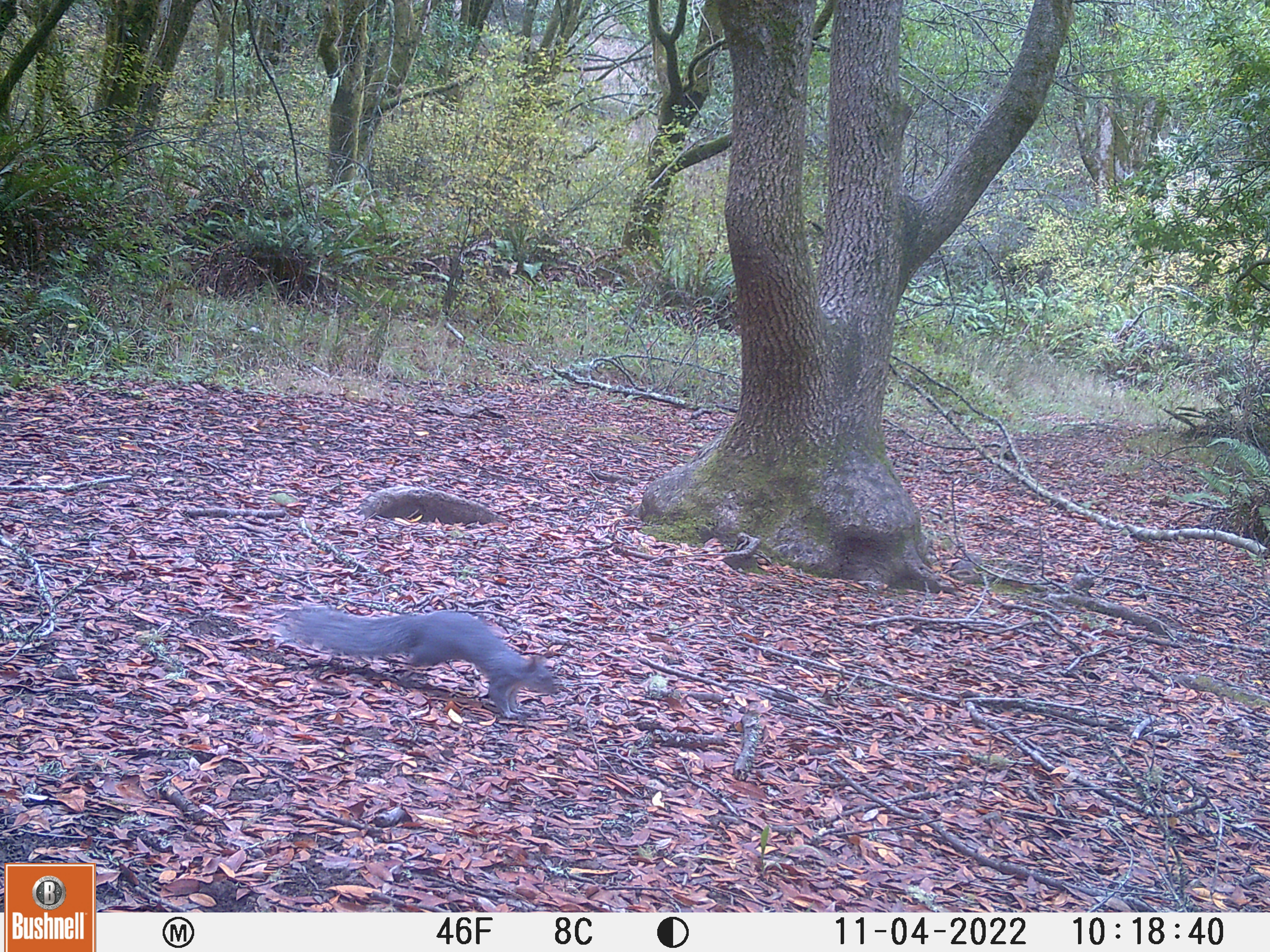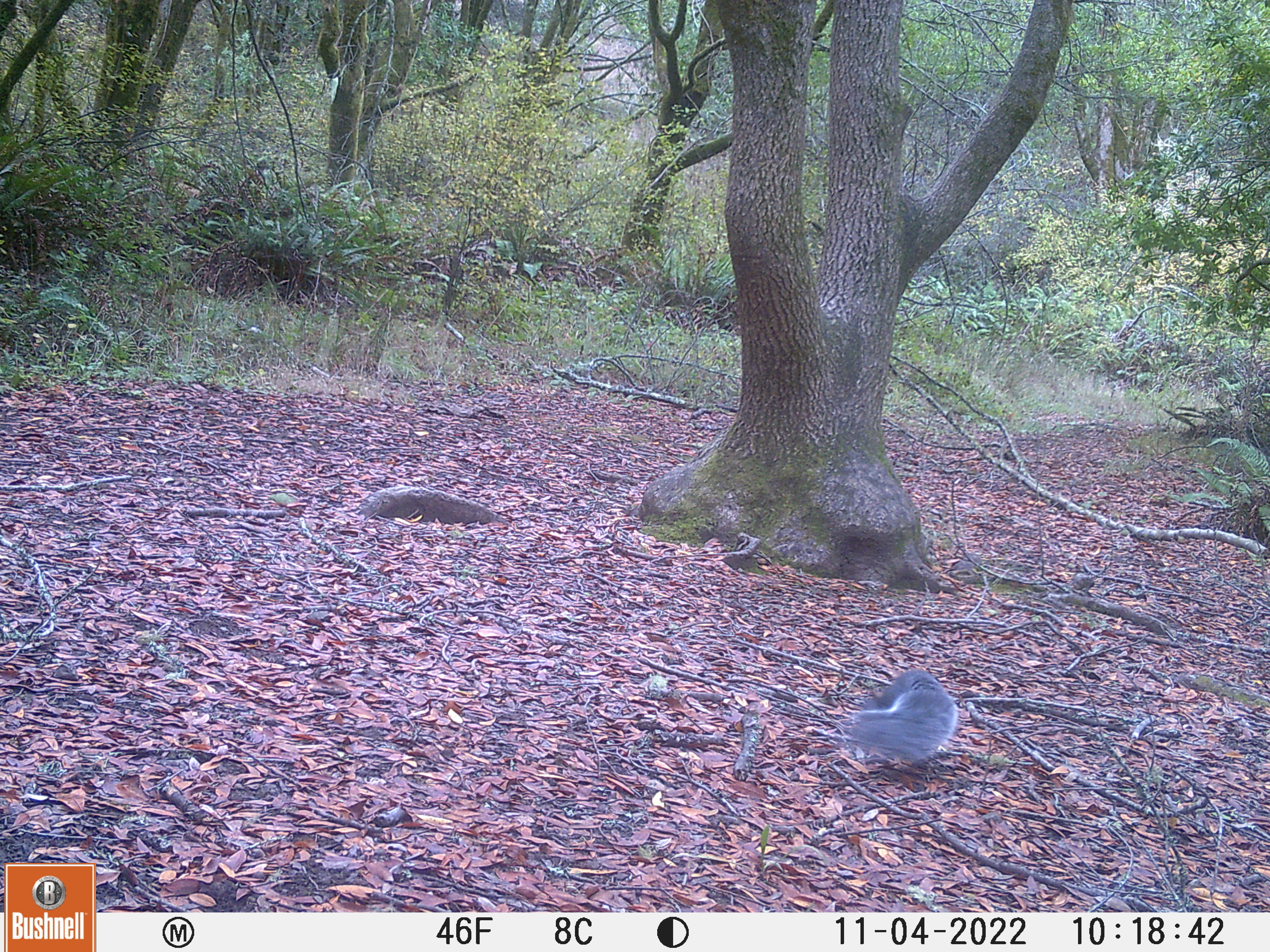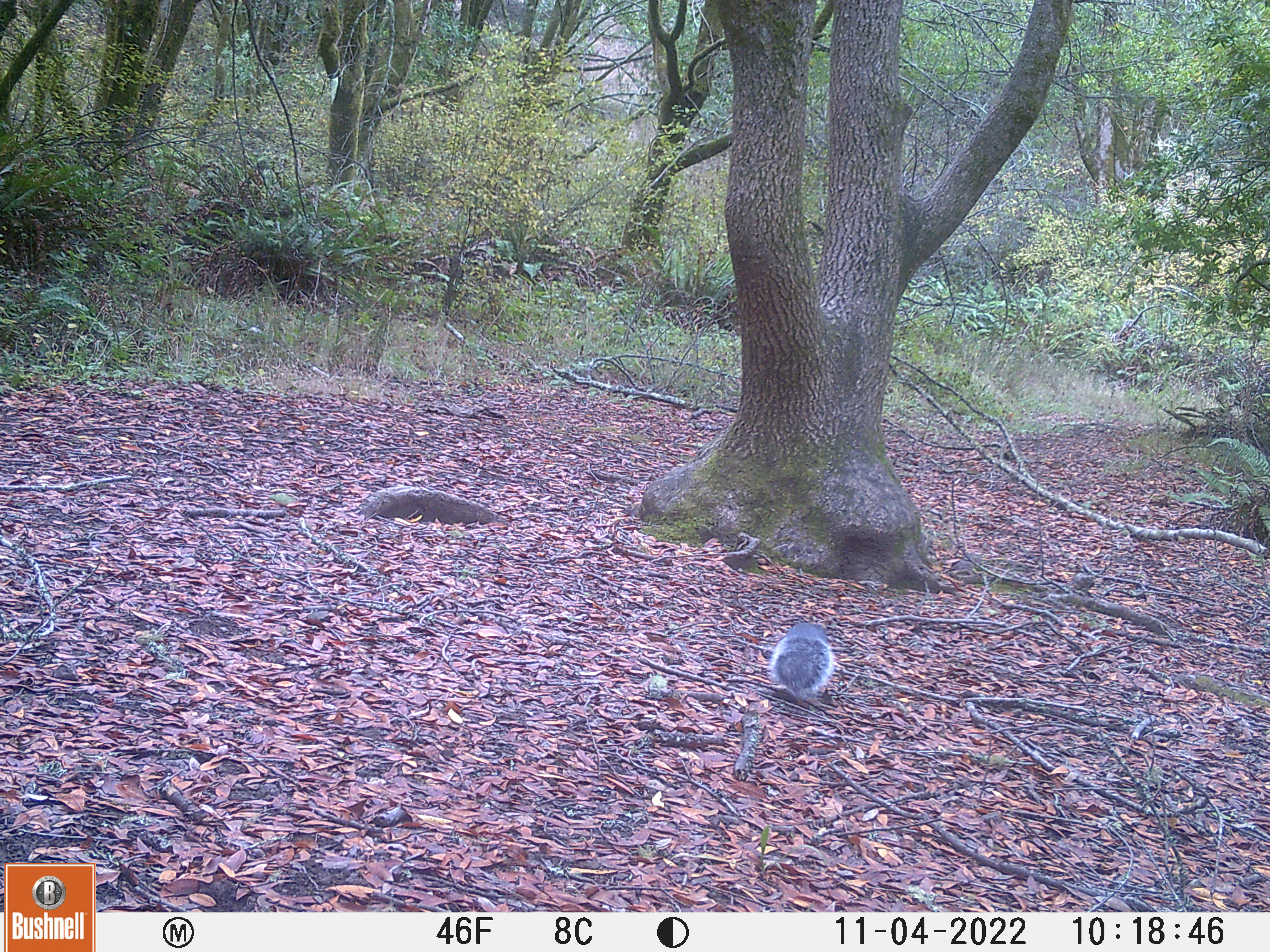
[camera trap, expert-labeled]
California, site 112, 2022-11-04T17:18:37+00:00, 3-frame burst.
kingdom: Animalia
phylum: Chordata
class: Mammalia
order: Rodentia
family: Sciuridae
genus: Sciurus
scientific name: Sciurus griseus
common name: western gray squirrel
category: western grey squirrel